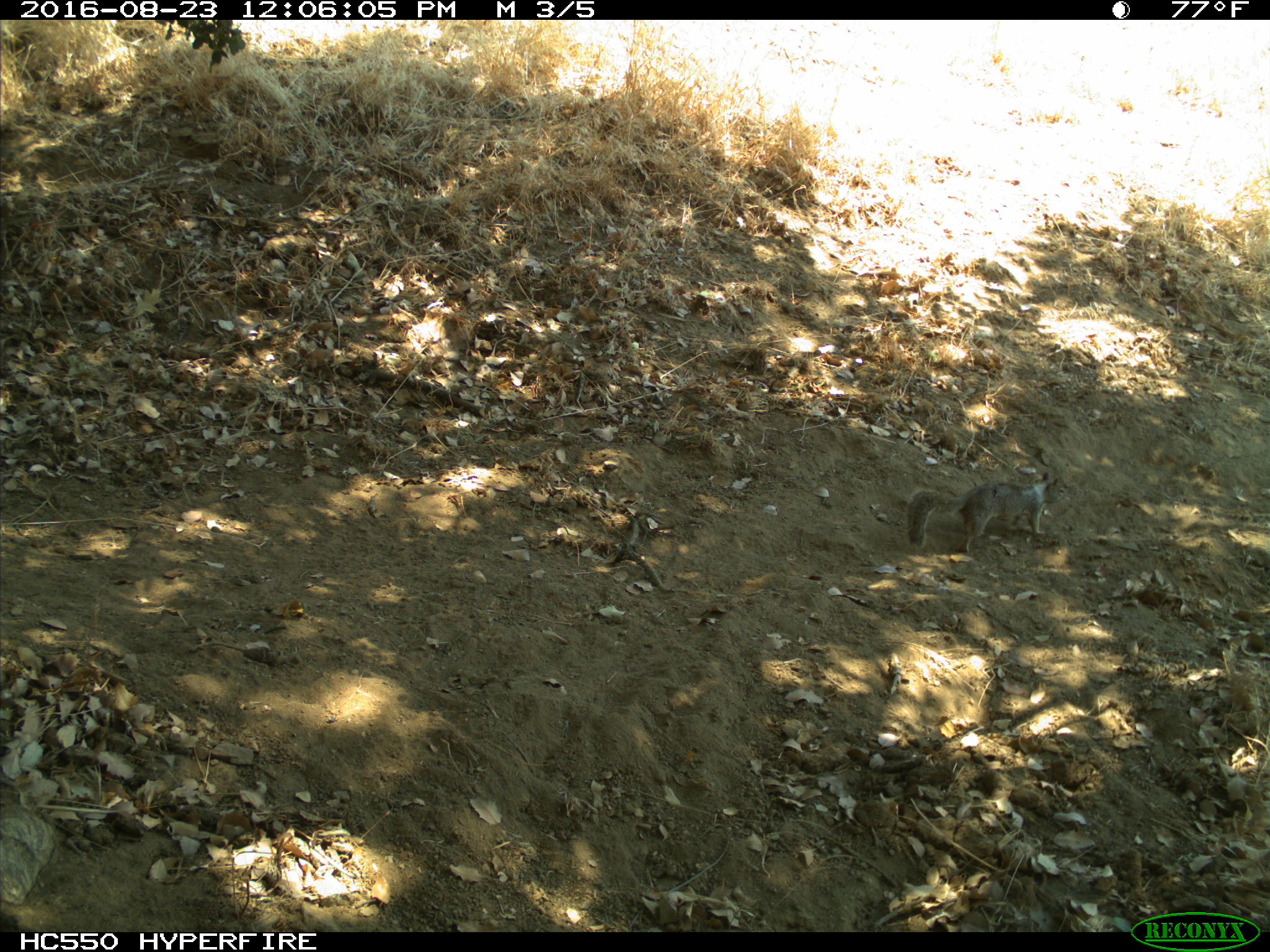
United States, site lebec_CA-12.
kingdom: Animalia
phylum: Chordata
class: Mammalia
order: Rodentia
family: Sciuridae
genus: Otospermophilus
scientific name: Otospermophilus beecheyi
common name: california ground squirrel